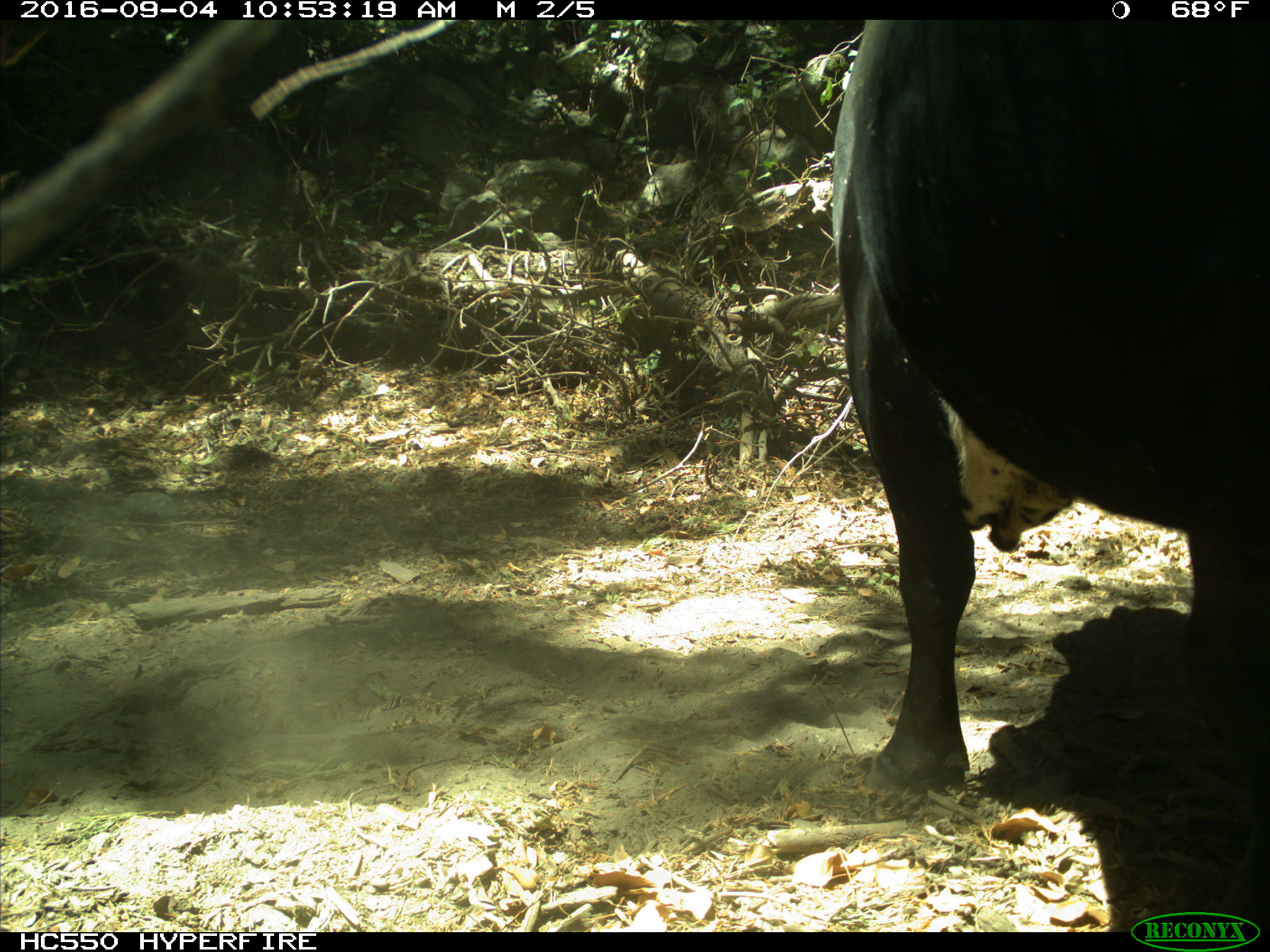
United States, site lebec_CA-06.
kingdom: Animalia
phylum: Chordata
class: Mammalia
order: Artiodactyla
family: Bovidae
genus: Bos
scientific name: Bos taurus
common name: domestic cow